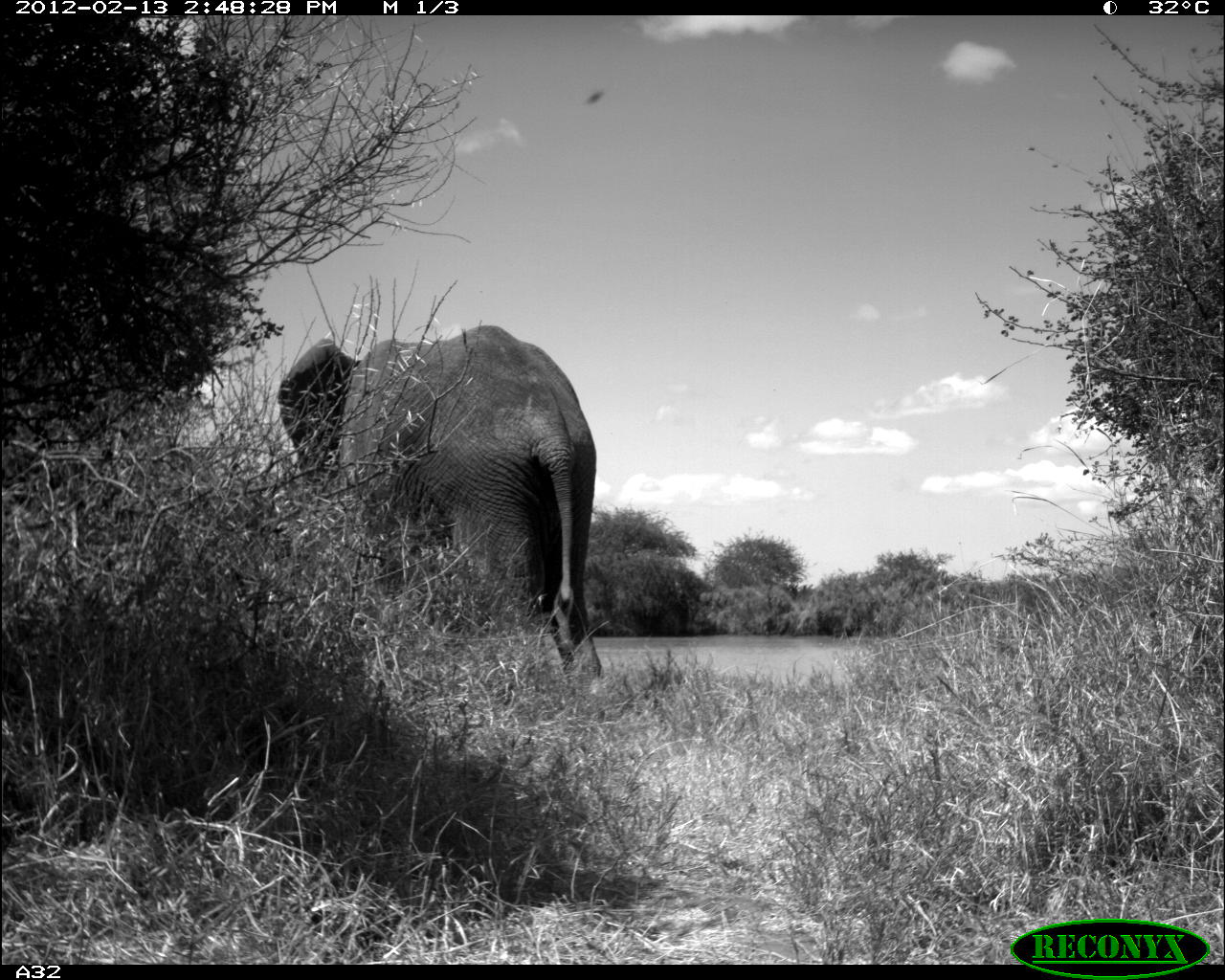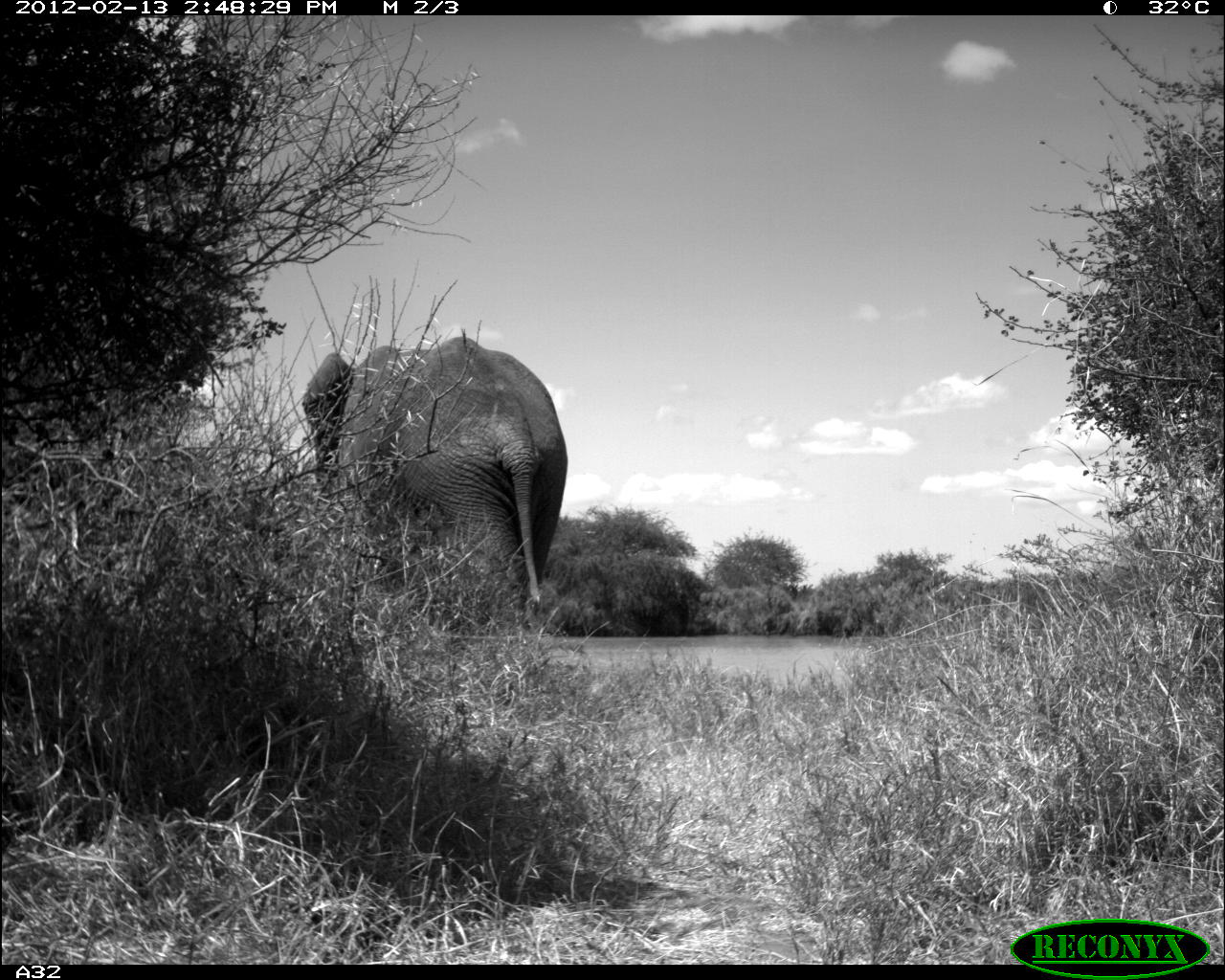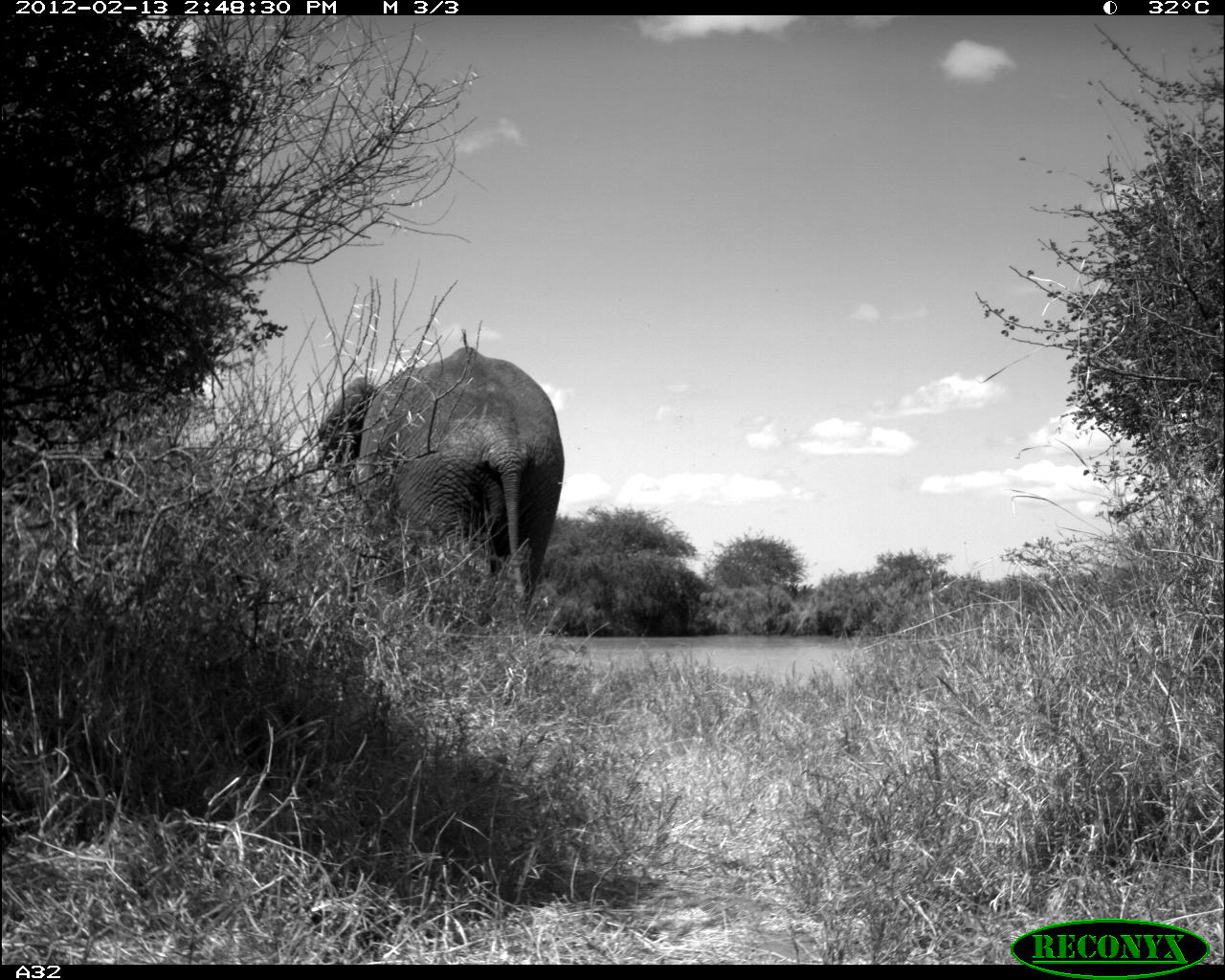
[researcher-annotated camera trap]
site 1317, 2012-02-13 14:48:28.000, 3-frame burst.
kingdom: Animalia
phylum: Chordata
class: Mammalia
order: Proboscidea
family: Elephantidae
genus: Loxodonta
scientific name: Loxodonta africana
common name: african bush elephant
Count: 1.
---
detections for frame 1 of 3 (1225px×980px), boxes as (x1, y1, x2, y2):
loxodonta africana: (276, 323, 602, 694)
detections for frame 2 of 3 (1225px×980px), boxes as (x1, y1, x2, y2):
loxodonta africana: (300, 335, 568, 625)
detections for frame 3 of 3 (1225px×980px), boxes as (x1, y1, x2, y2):
loxodonta africana: (315, 345, 564, 624)